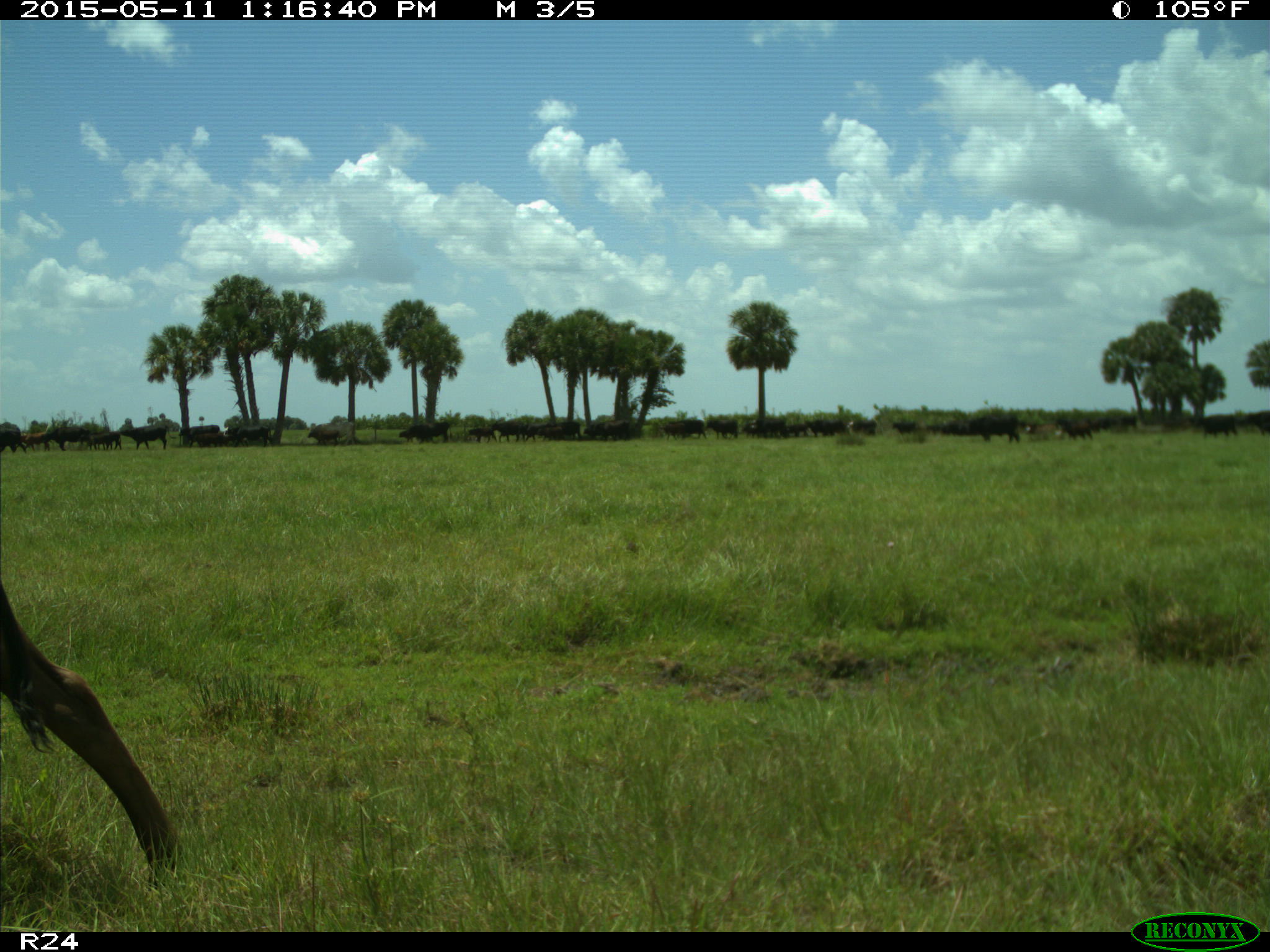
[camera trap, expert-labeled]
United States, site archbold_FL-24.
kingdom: Animalia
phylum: Chordata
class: Mammalia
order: Artiodactyla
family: Bovidae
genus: Bos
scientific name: Bos taurus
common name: domestic cow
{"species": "Bos taurus (domestic cow)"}